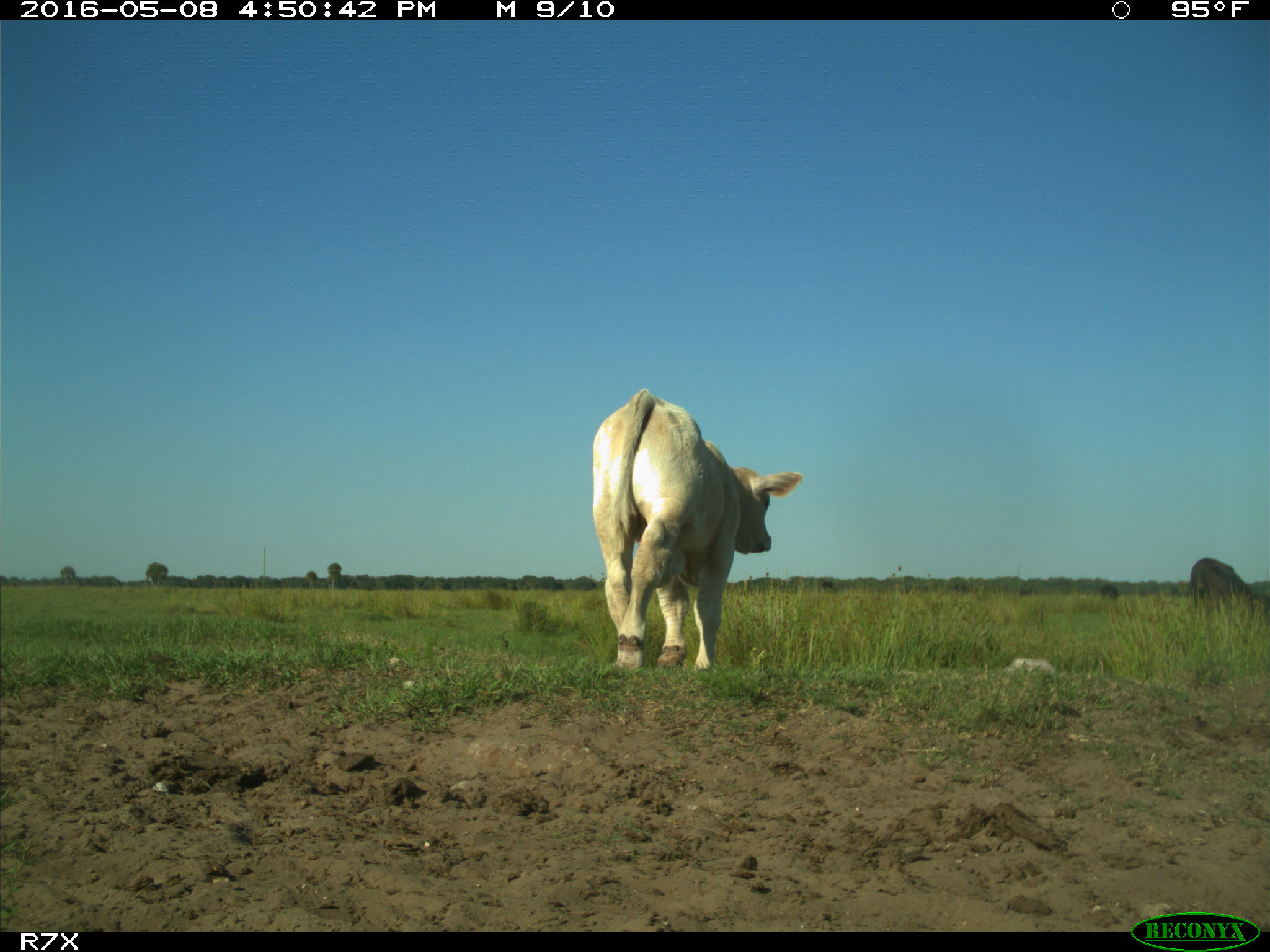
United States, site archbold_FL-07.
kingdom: Animalia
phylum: Chordata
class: Mammalia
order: Artiodactyla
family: Bovidae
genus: Bos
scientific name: Bos taurus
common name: domestic cow